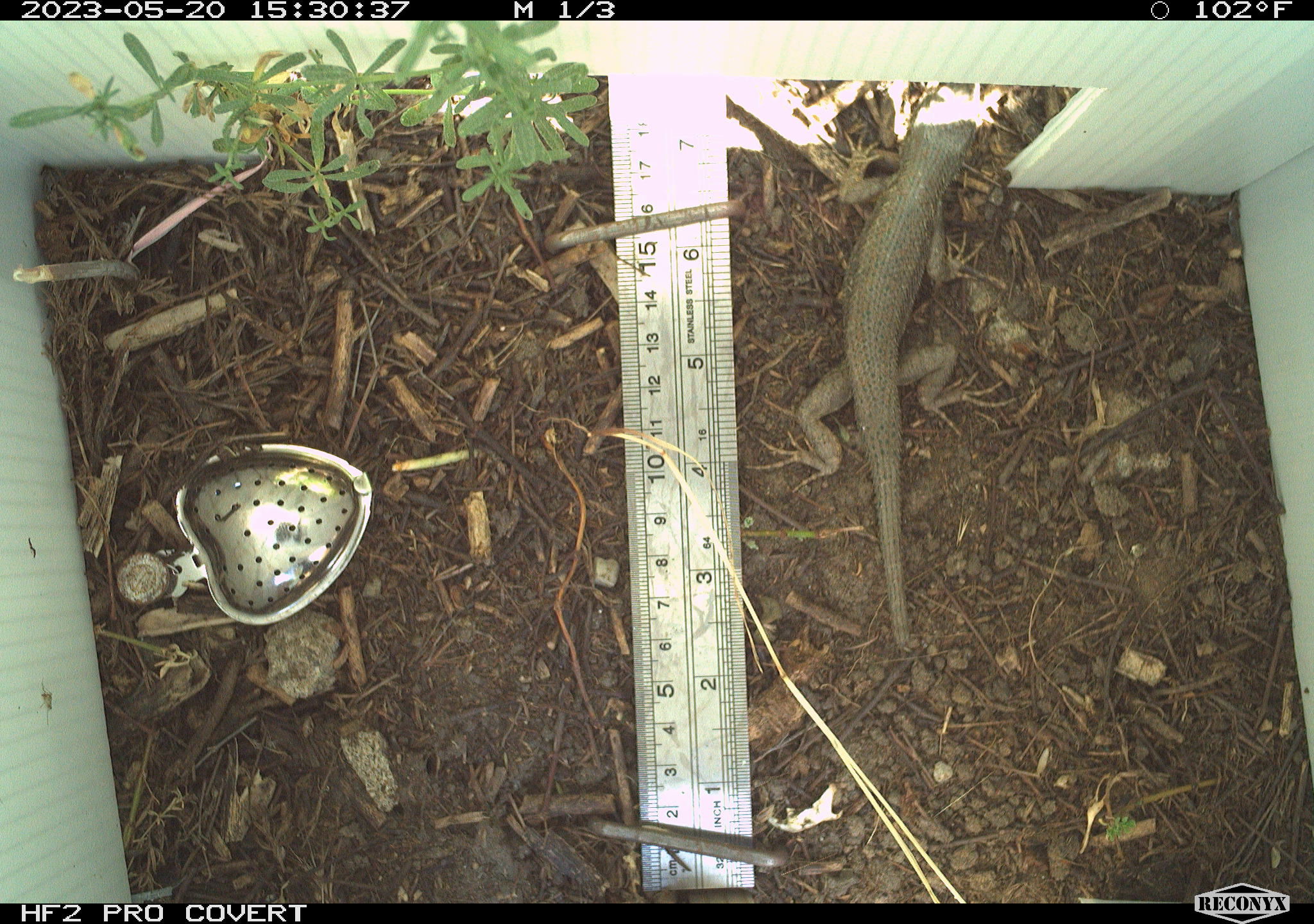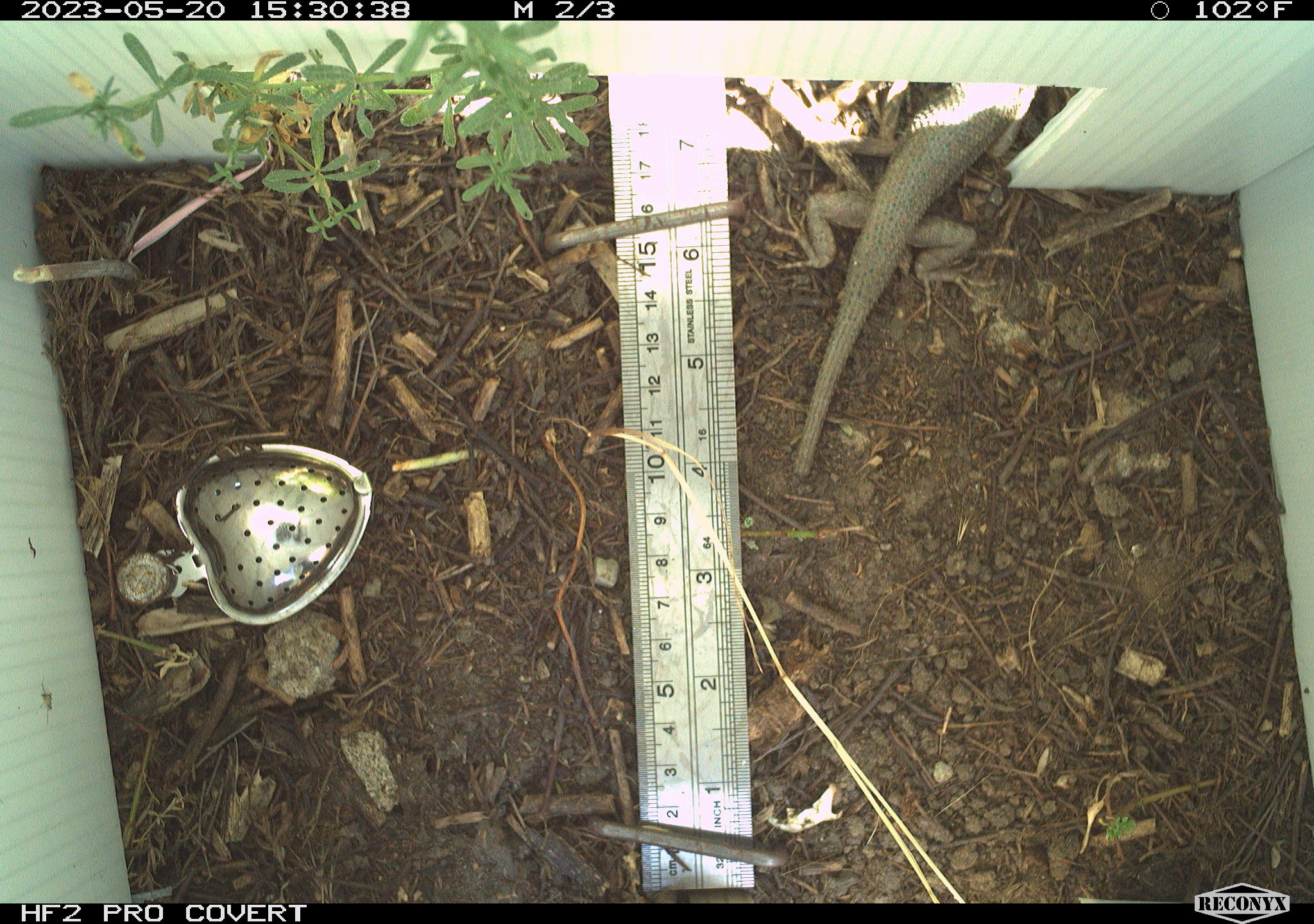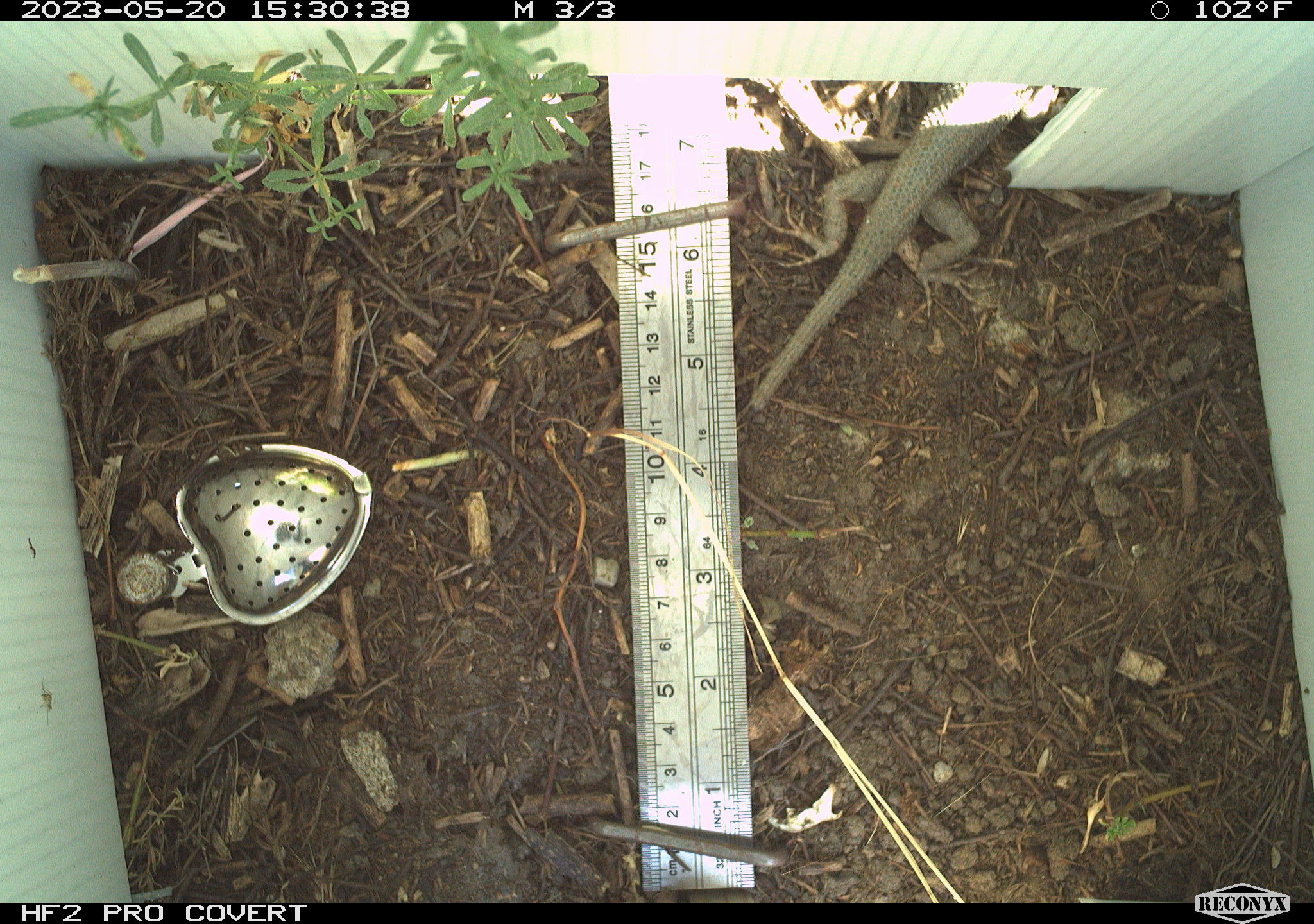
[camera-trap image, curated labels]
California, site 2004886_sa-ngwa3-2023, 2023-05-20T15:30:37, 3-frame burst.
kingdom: Animalia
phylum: Chordata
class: Reptilia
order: Squamata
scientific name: Squamata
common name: lizards and snakes